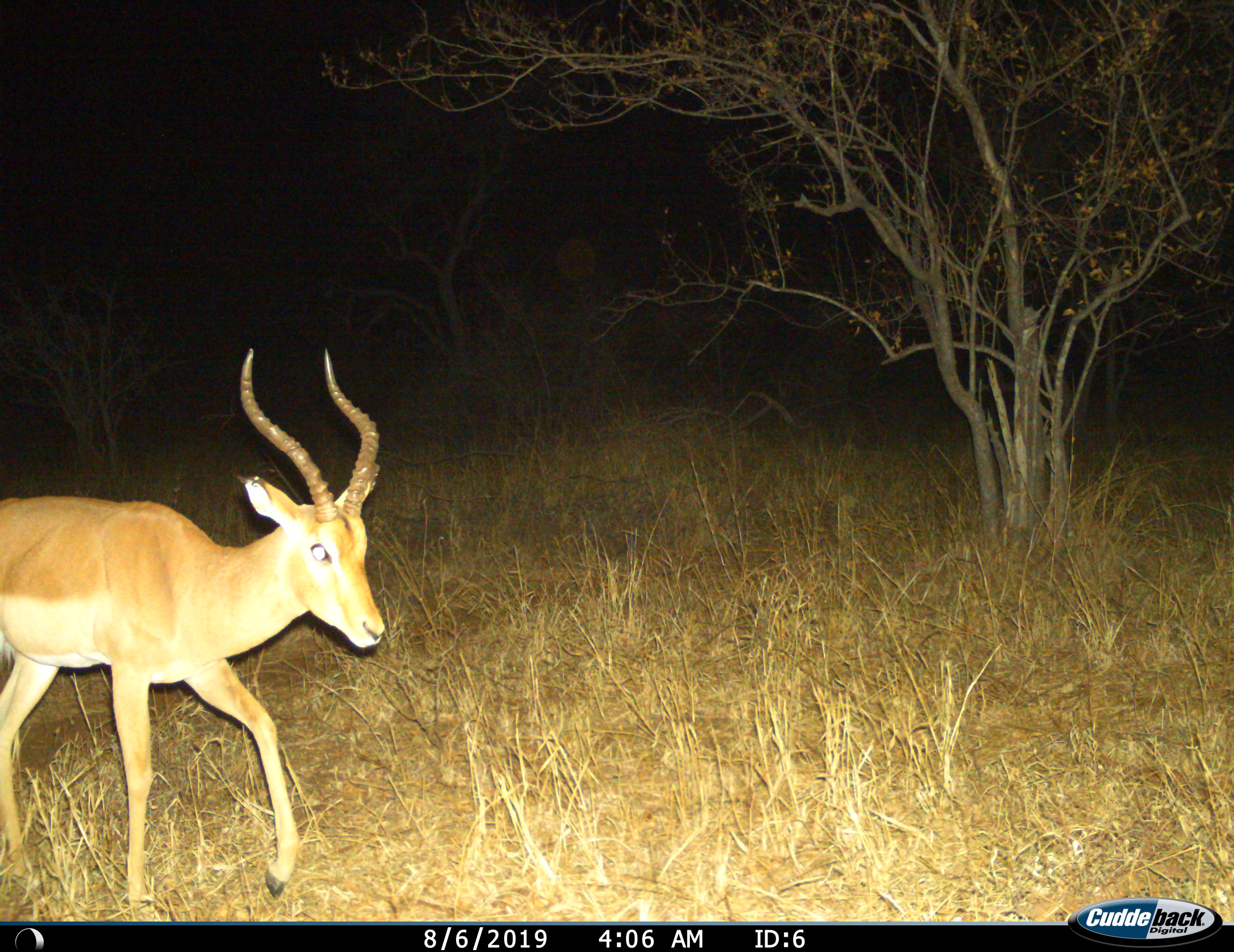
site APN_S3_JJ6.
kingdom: Animalia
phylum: Chordata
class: Mammalia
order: Artiodactyla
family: Bovidae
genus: Aepyceros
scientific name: Aepyceros melampus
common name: impala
Impala (Aepyceros melampus), count 1. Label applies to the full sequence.